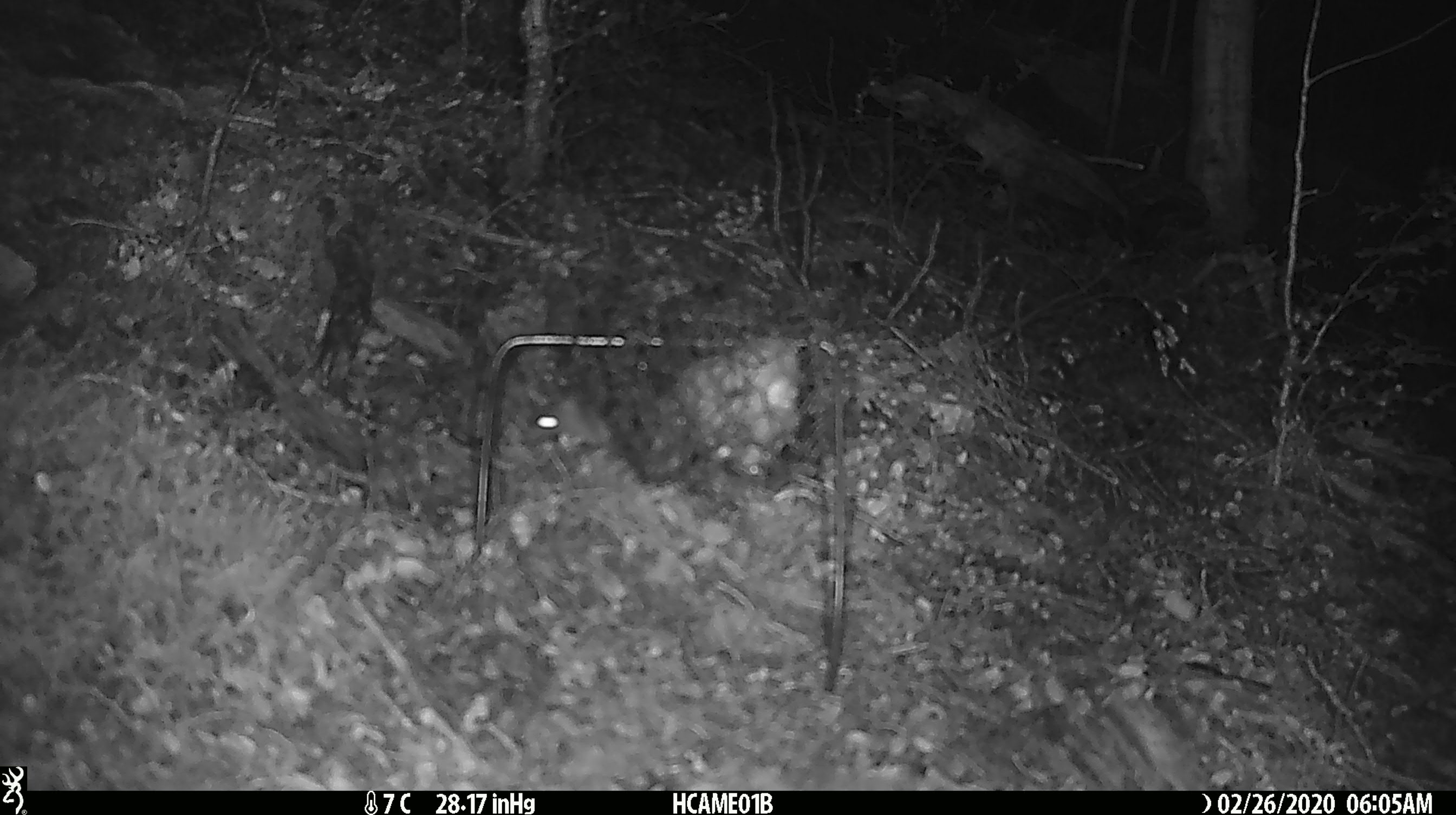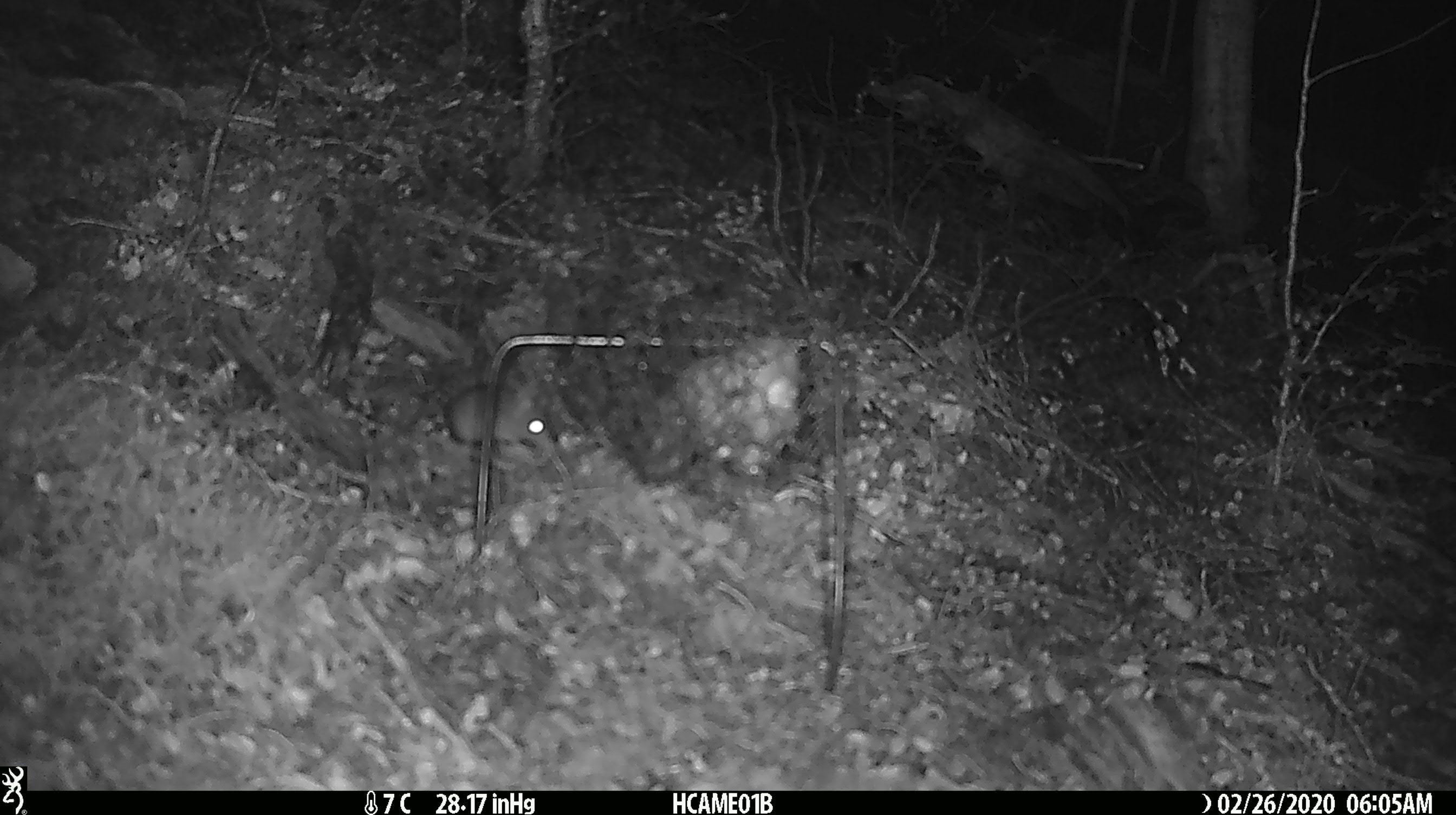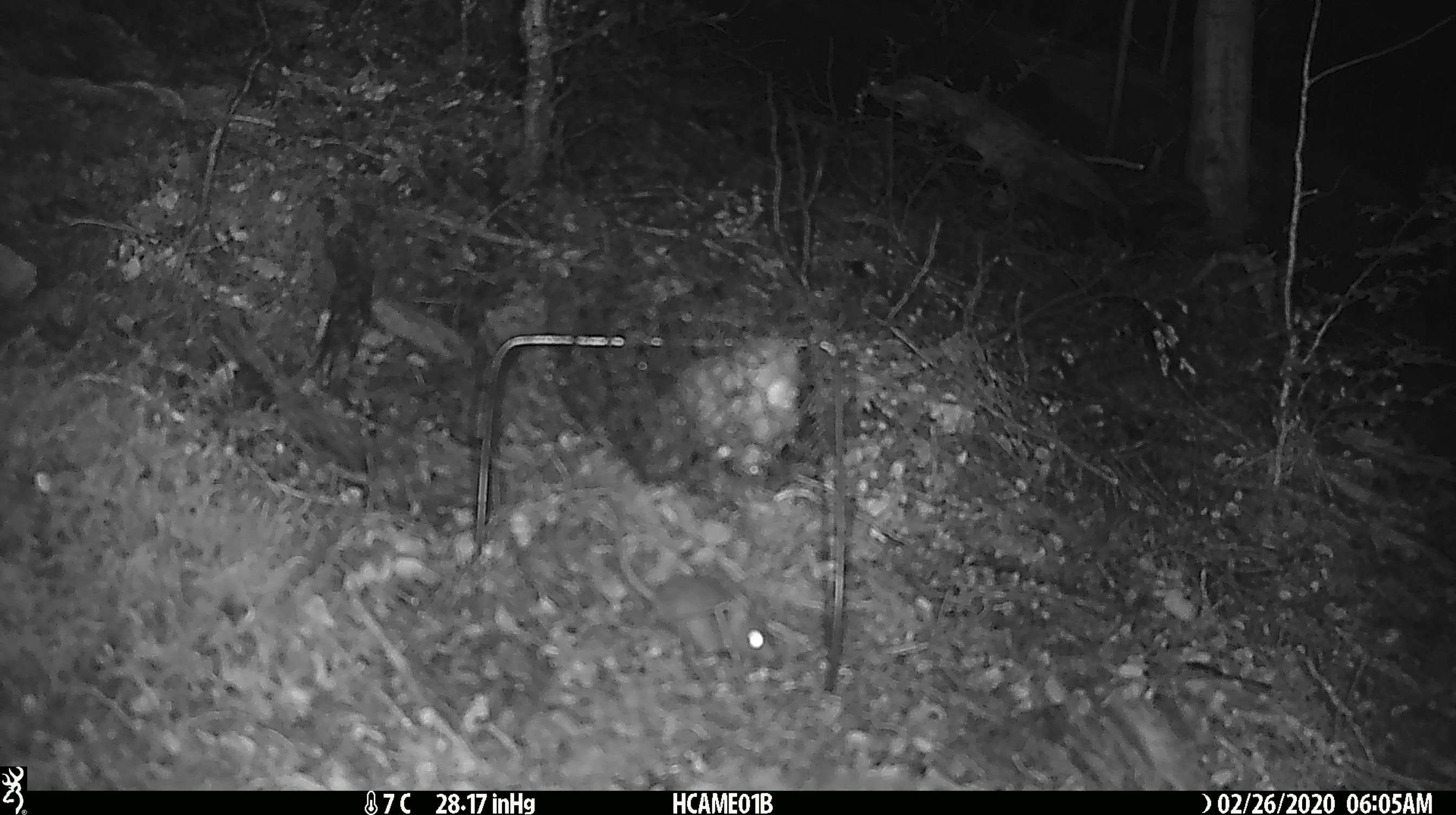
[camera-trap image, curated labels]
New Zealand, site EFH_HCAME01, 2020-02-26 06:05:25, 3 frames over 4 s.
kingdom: Animalia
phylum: Chordata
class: Mammalia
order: Rodentia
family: Muridae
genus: Mus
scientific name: Mus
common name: mouse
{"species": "mouse (Mus)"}